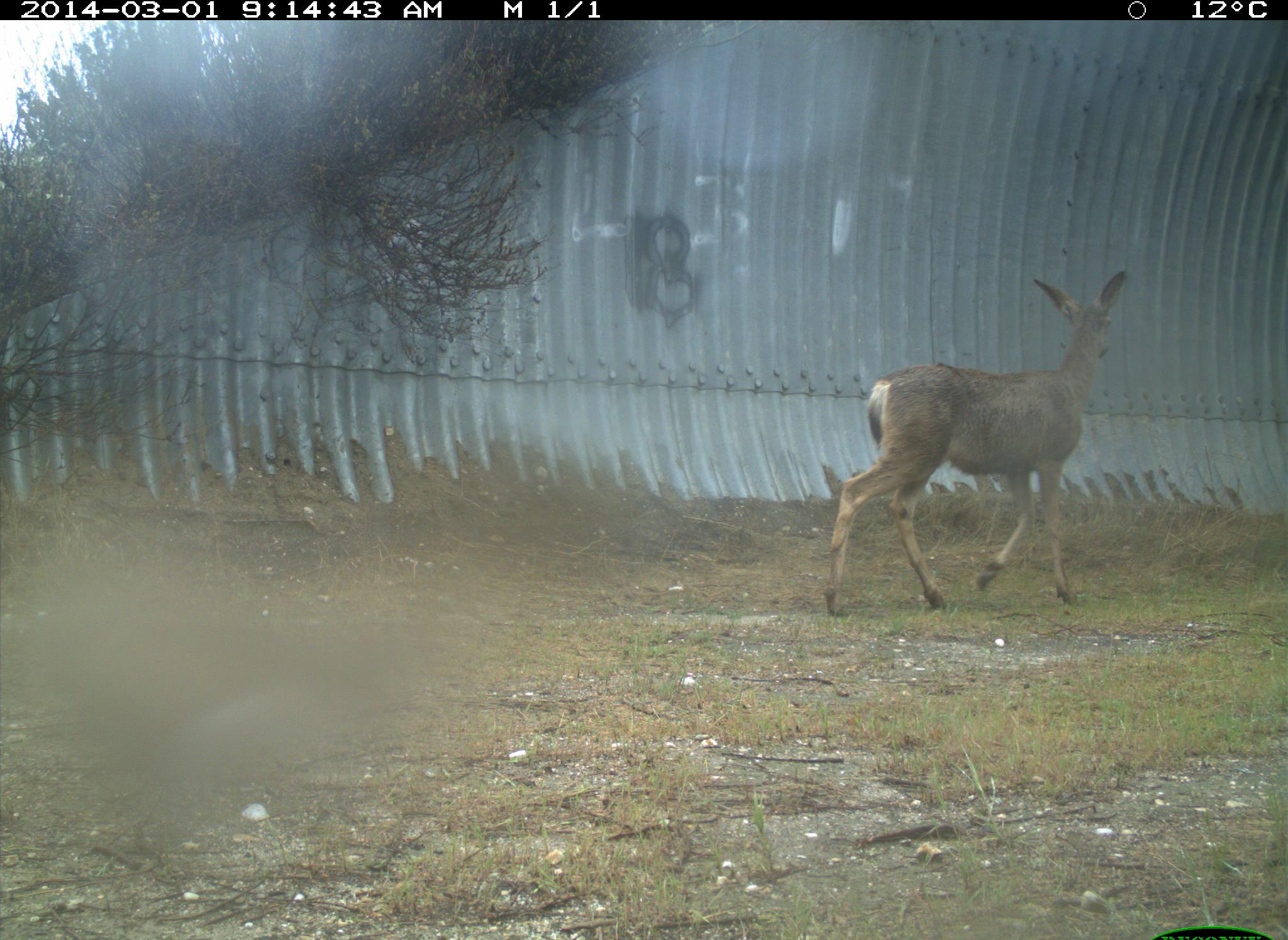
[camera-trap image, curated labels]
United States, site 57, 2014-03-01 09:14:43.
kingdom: Animalia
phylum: Chordata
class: Mammalia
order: Artiodactyla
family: Cervidae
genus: Odocoileus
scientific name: Odocoileus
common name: deer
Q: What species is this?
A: Deer (Odocoileus).